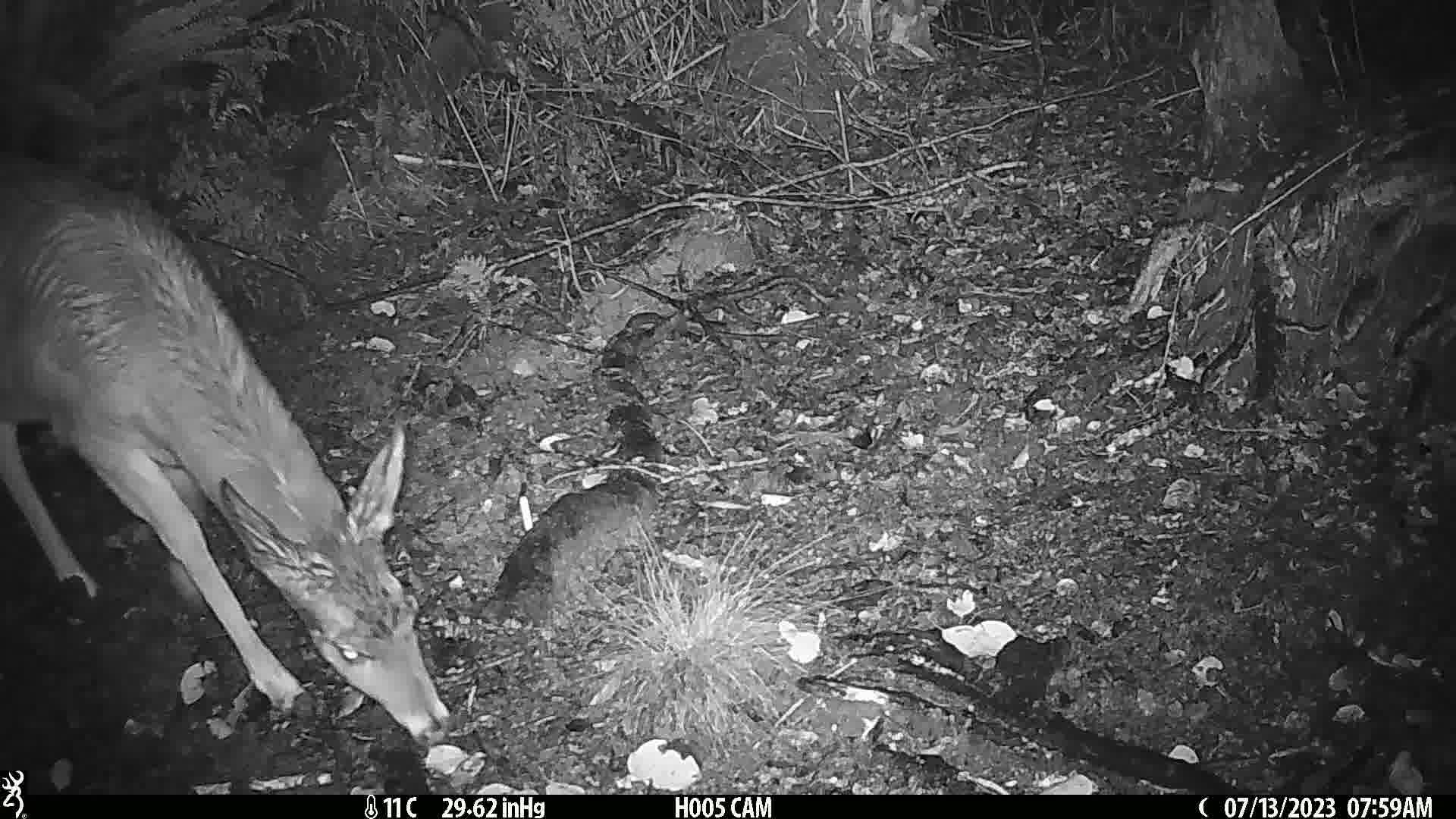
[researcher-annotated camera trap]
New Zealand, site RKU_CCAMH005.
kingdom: Animalia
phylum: Chordata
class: Mammalia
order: Artiodactyla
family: Cervidae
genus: Odocoileus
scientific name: Odocoileus virginianus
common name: white-tailed deer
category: white tailed deer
White tailed deer (white-tailed deer) (Odocoileus virginianus).